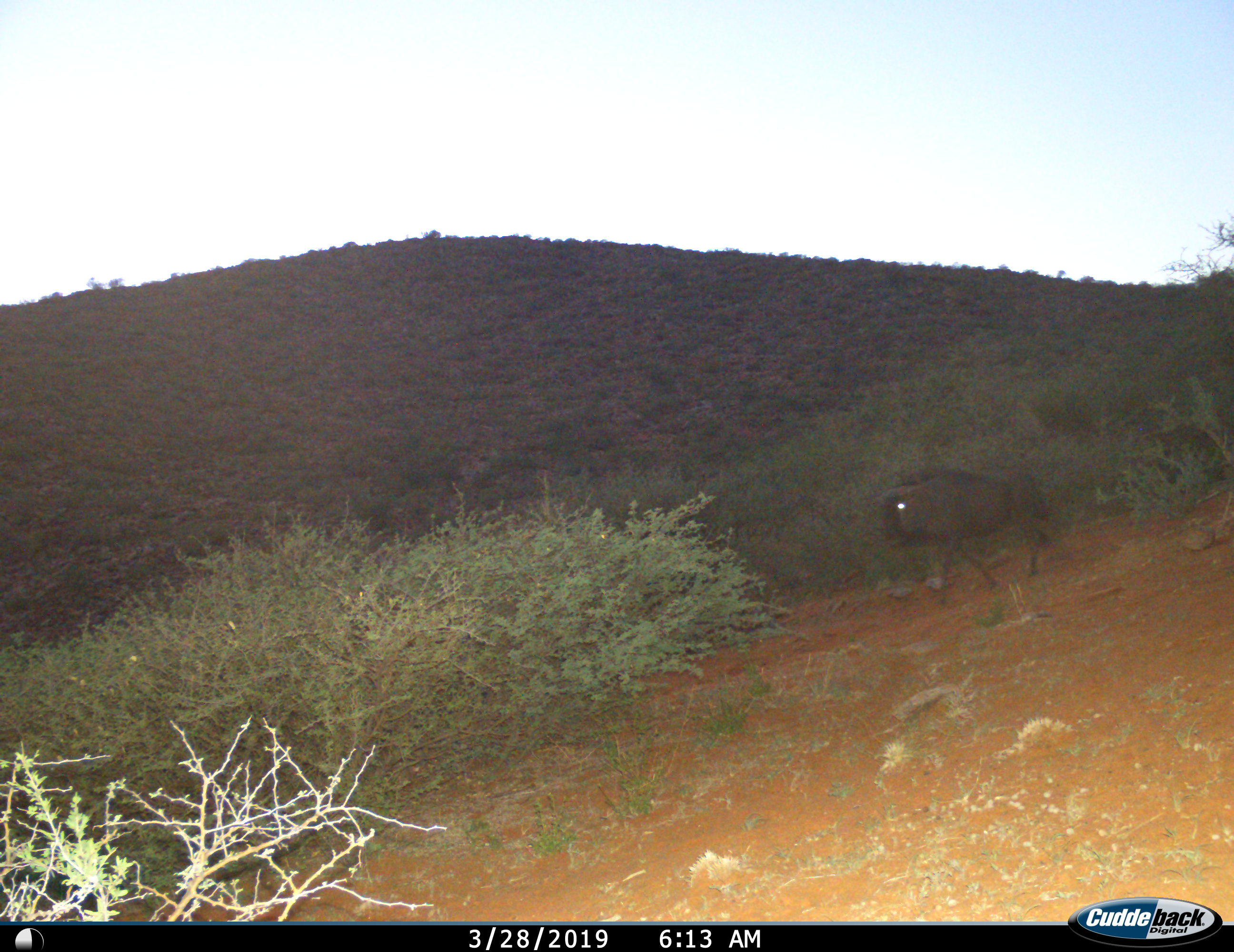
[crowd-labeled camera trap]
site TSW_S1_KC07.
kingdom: Animalia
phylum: Chordata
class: Mammalia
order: Artiodactyla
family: Bovidae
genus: Connochaetes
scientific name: Connochaetes taurinus taurinus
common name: blue wildebeest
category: wildebeestblue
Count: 1.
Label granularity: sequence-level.